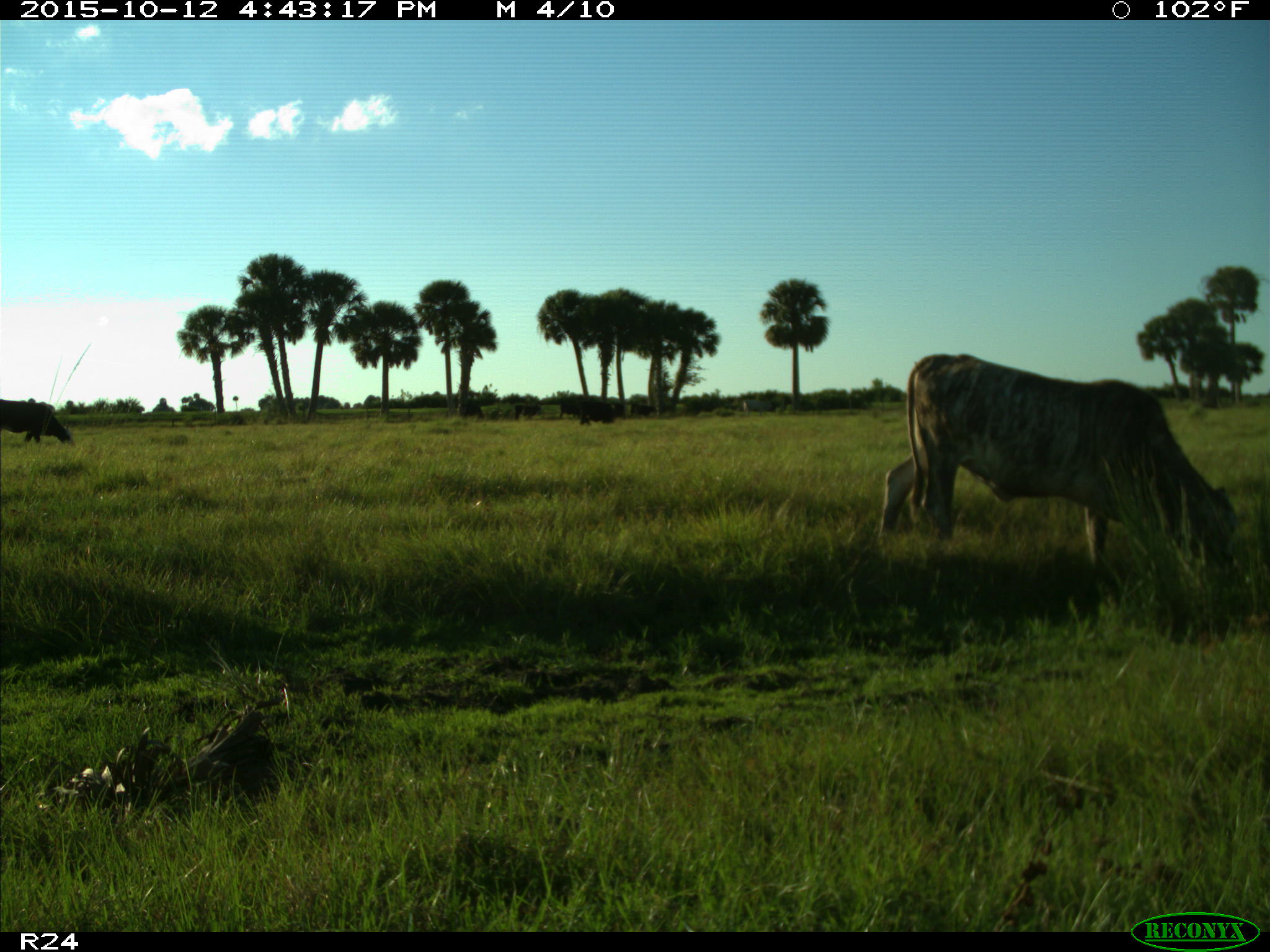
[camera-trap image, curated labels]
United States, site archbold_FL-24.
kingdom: Animalia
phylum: Chordata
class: Mammalia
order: Artiodactyla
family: Bovidae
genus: Bos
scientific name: Bos taurus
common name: domestic cow